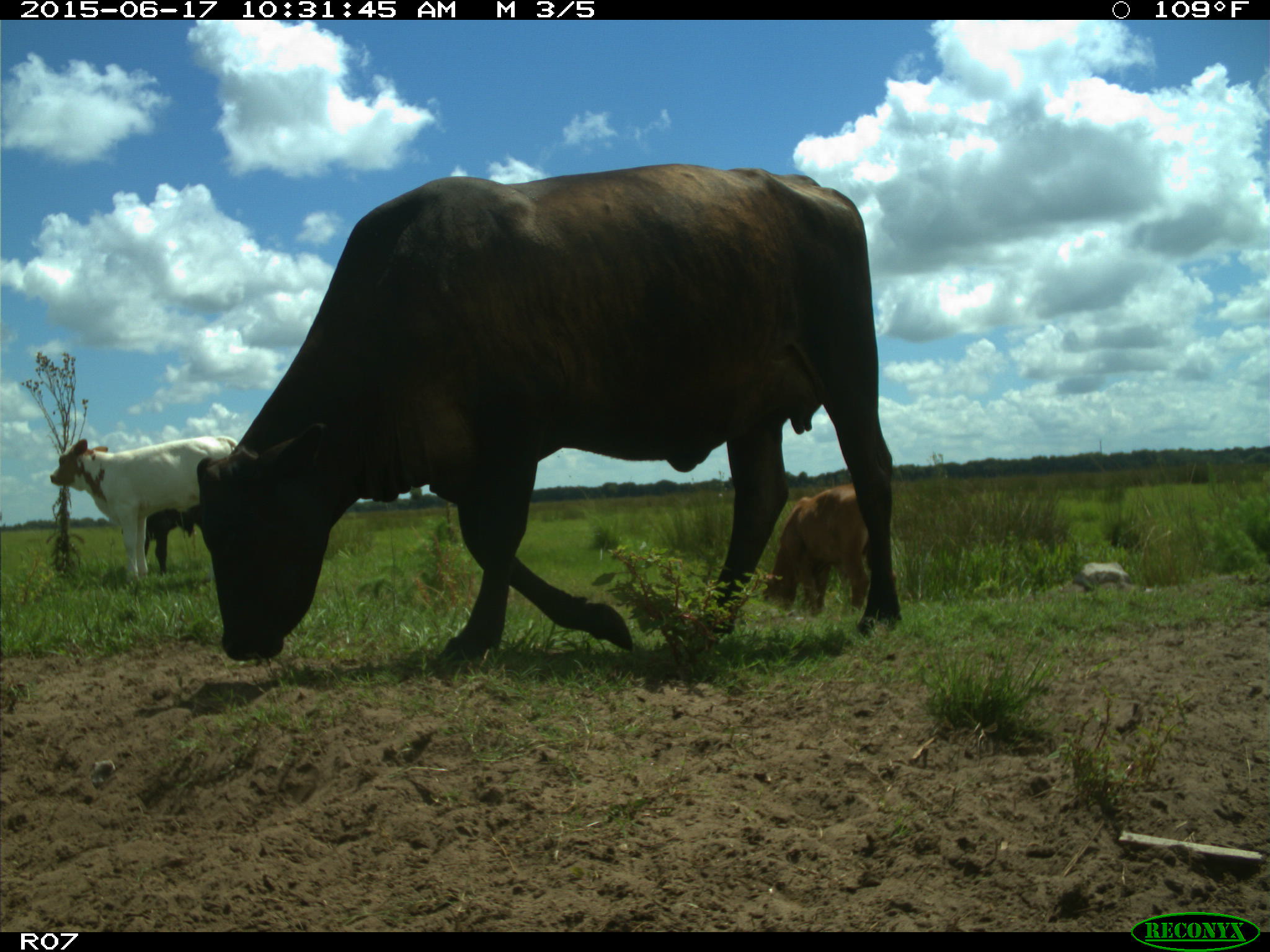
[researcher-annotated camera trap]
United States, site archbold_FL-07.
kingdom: Animalia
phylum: Chordata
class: Mammalia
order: Artiodactyla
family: Bovidae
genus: Bos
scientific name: Bos taurus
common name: domestic cow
Bos taurus (domestic cow).